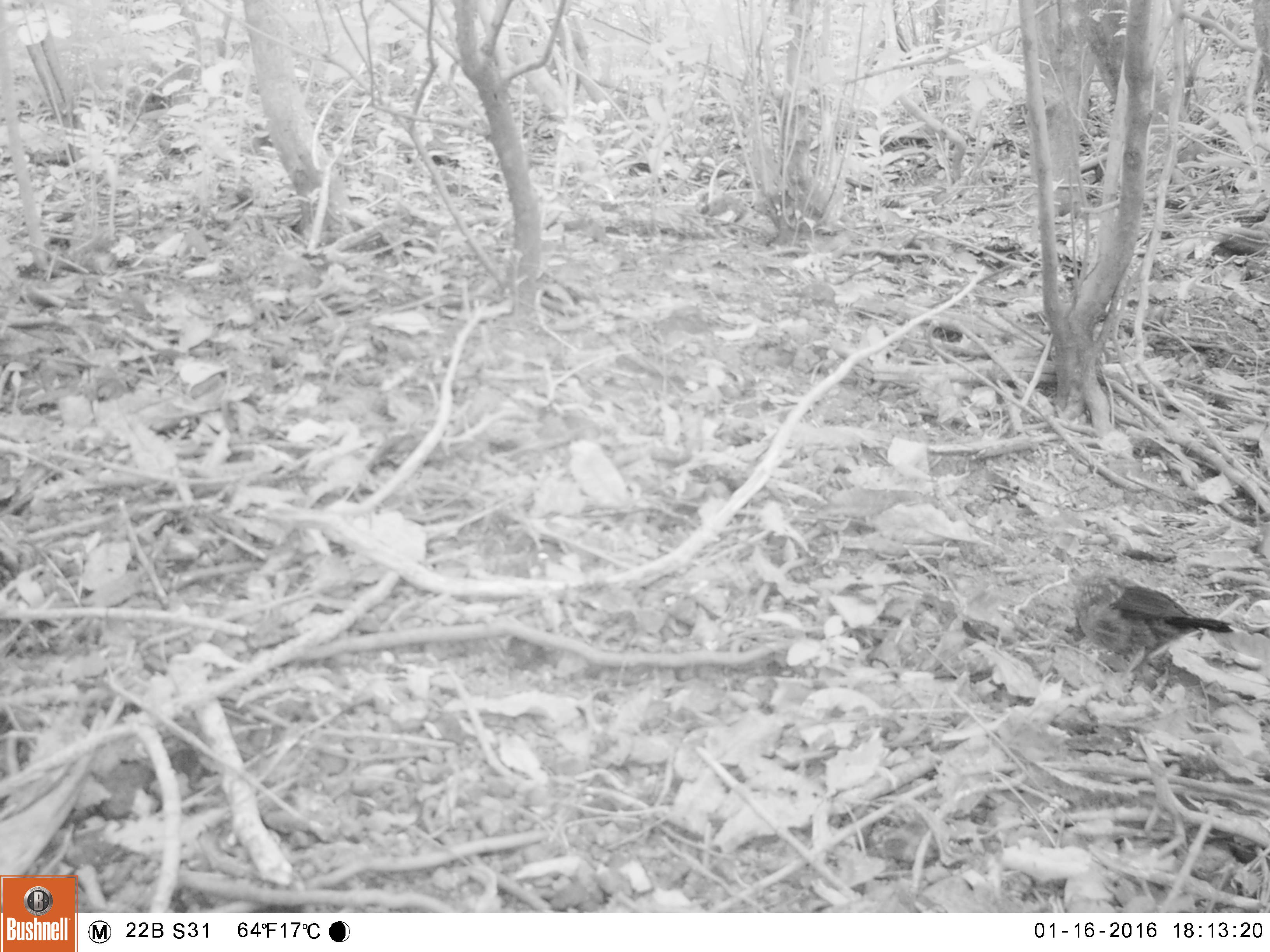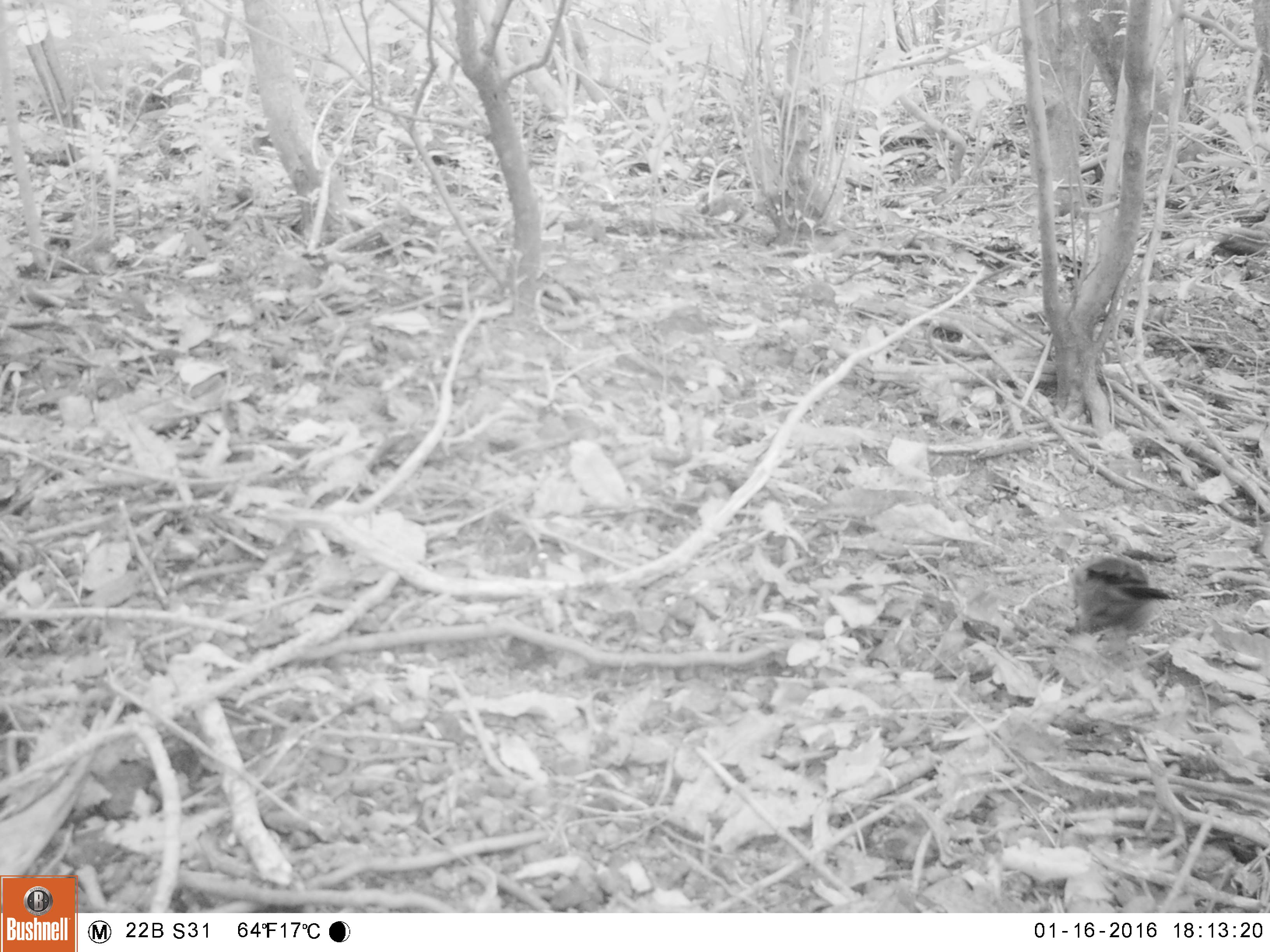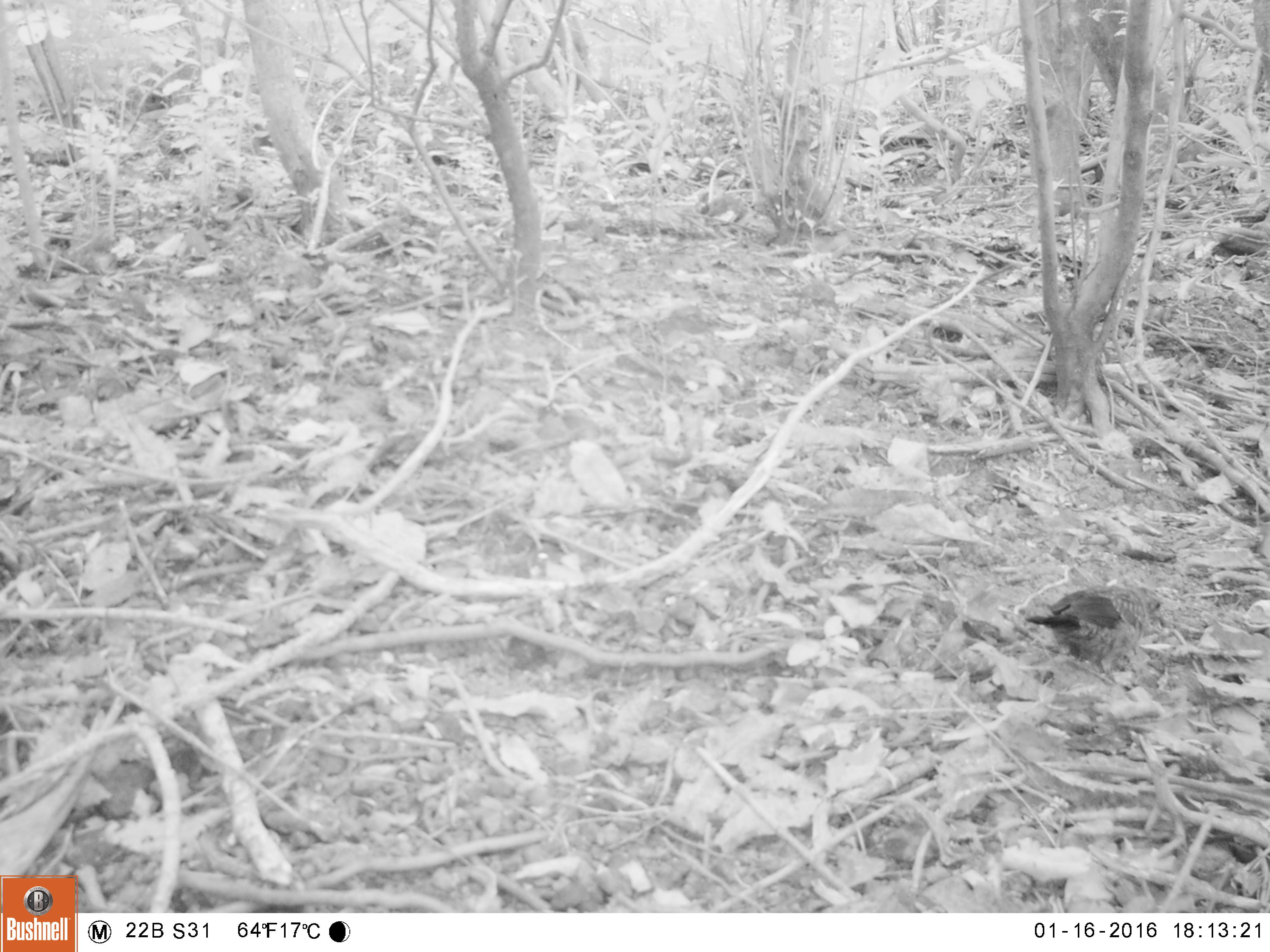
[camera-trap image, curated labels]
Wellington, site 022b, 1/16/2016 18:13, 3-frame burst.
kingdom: Animalia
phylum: Chordata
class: Aves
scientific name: Aves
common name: bird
Bird (Aves).